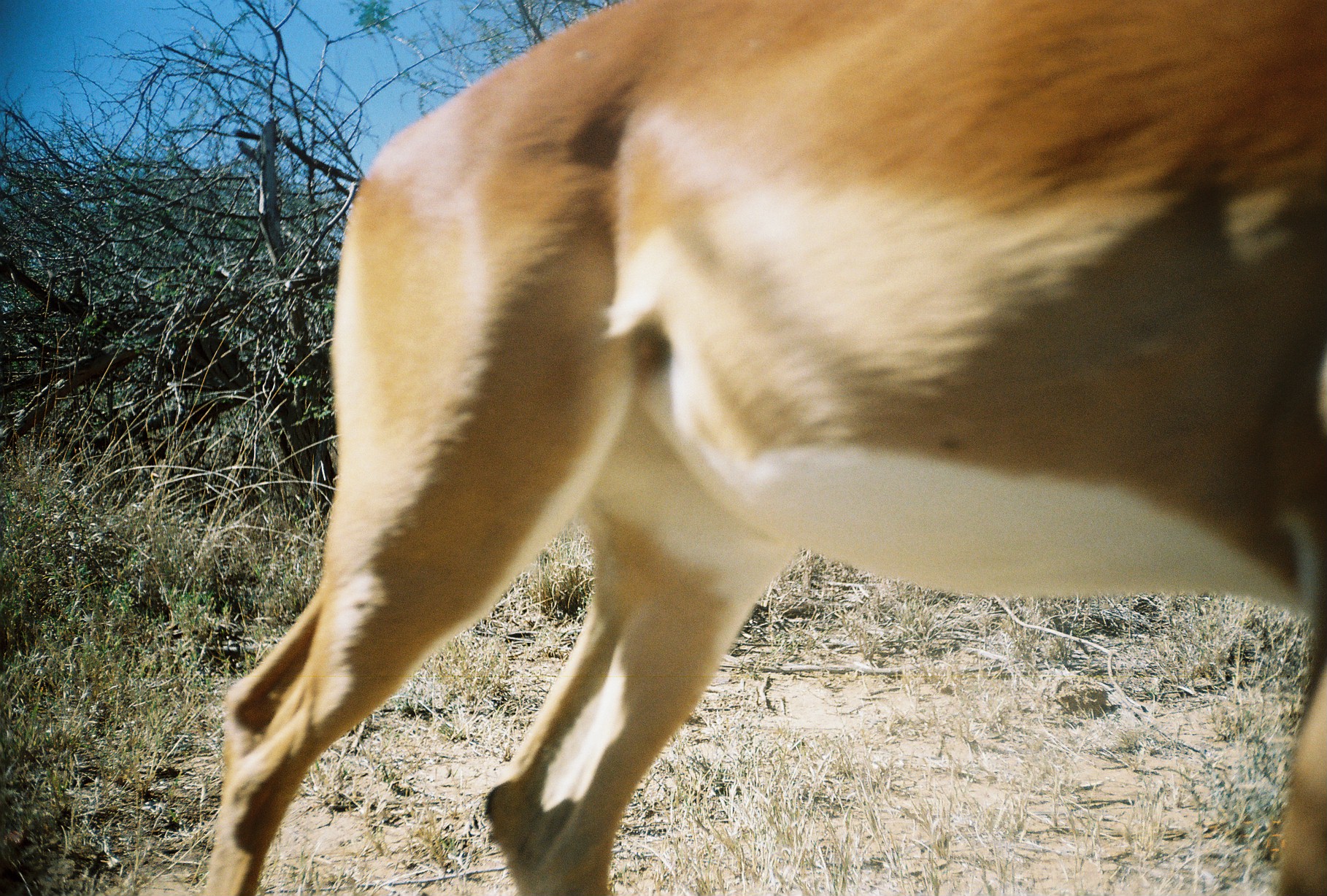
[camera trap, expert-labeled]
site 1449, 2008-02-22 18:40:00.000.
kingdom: Animalia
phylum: Chordata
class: Mammalia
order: Artiodactyla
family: Bovidae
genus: Aepyceros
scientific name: Aepyceros melampus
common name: impala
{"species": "Aepyceros melampus (impala)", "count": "1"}